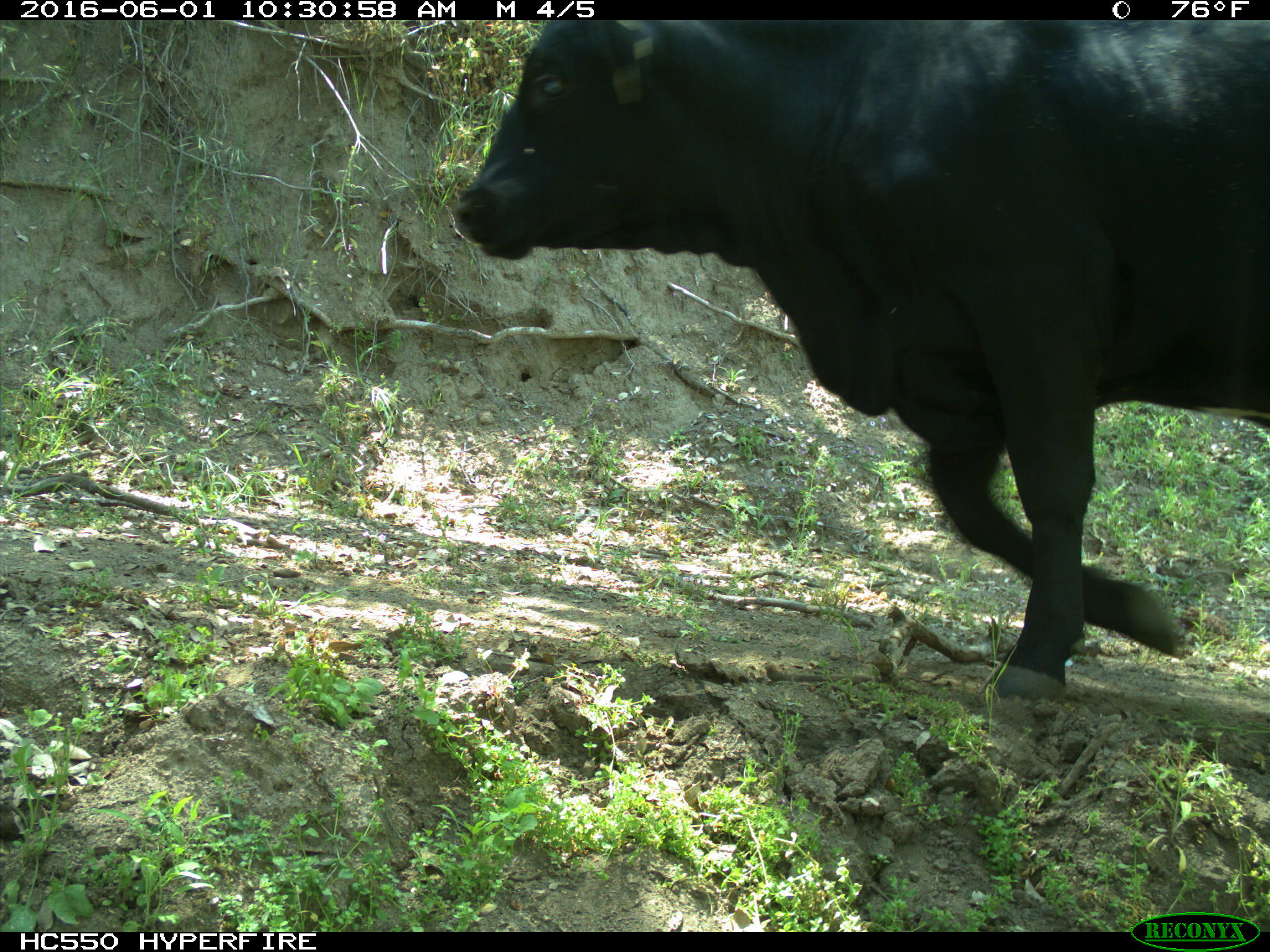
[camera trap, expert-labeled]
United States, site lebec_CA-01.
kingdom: Animalia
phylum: Chordata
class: Mammalia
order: Artiodactyla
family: Bovidae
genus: Bos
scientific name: Bos taurus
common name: domestic cow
Bos taurus (domestic cow).